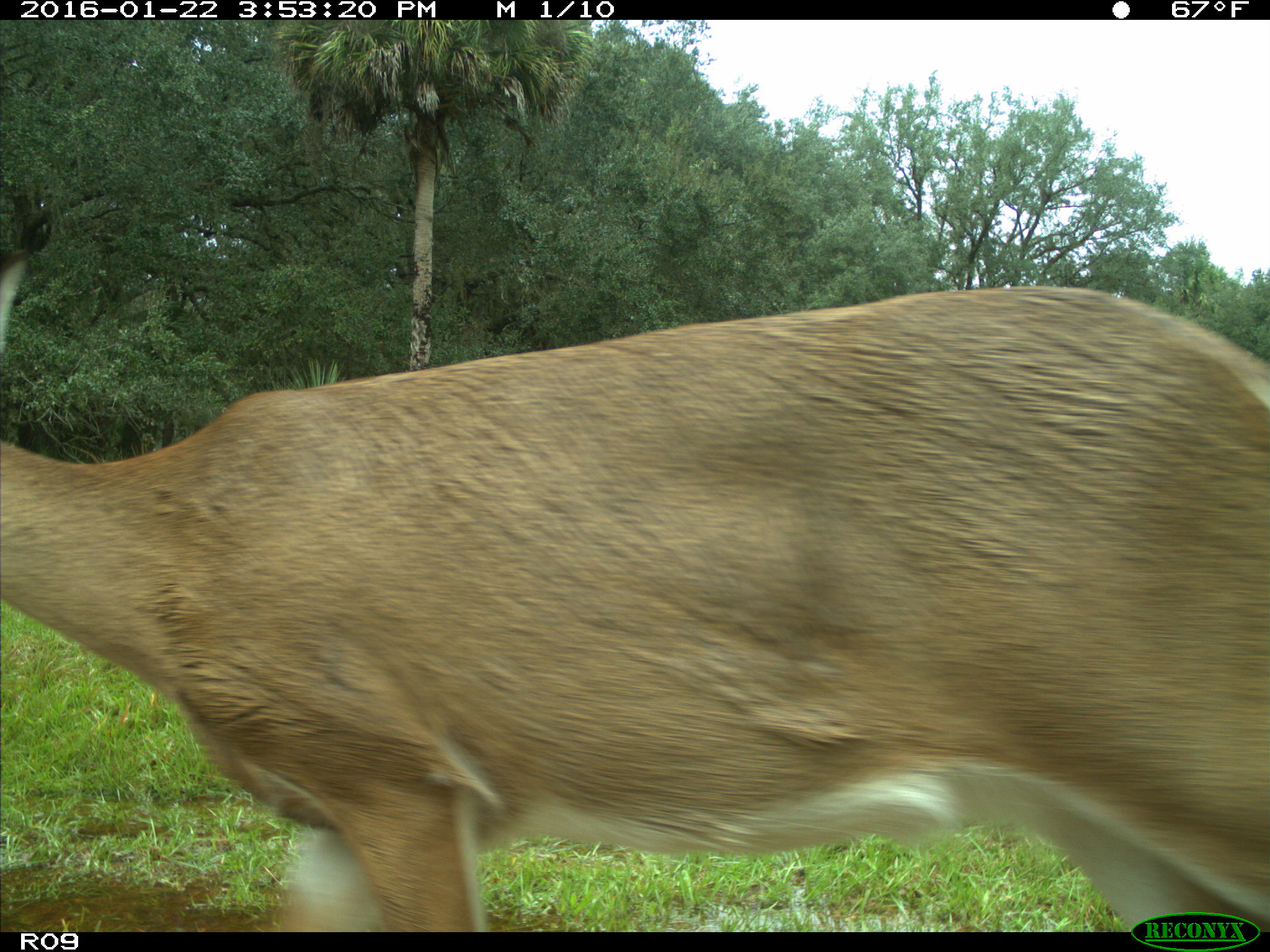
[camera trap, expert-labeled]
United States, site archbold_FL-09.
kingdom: Animalia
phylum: Chordata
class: Mammalia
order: Artiodactyla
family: Cervidae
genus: Odocoileus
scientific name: Odocoileus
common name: deer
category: unidentified deer